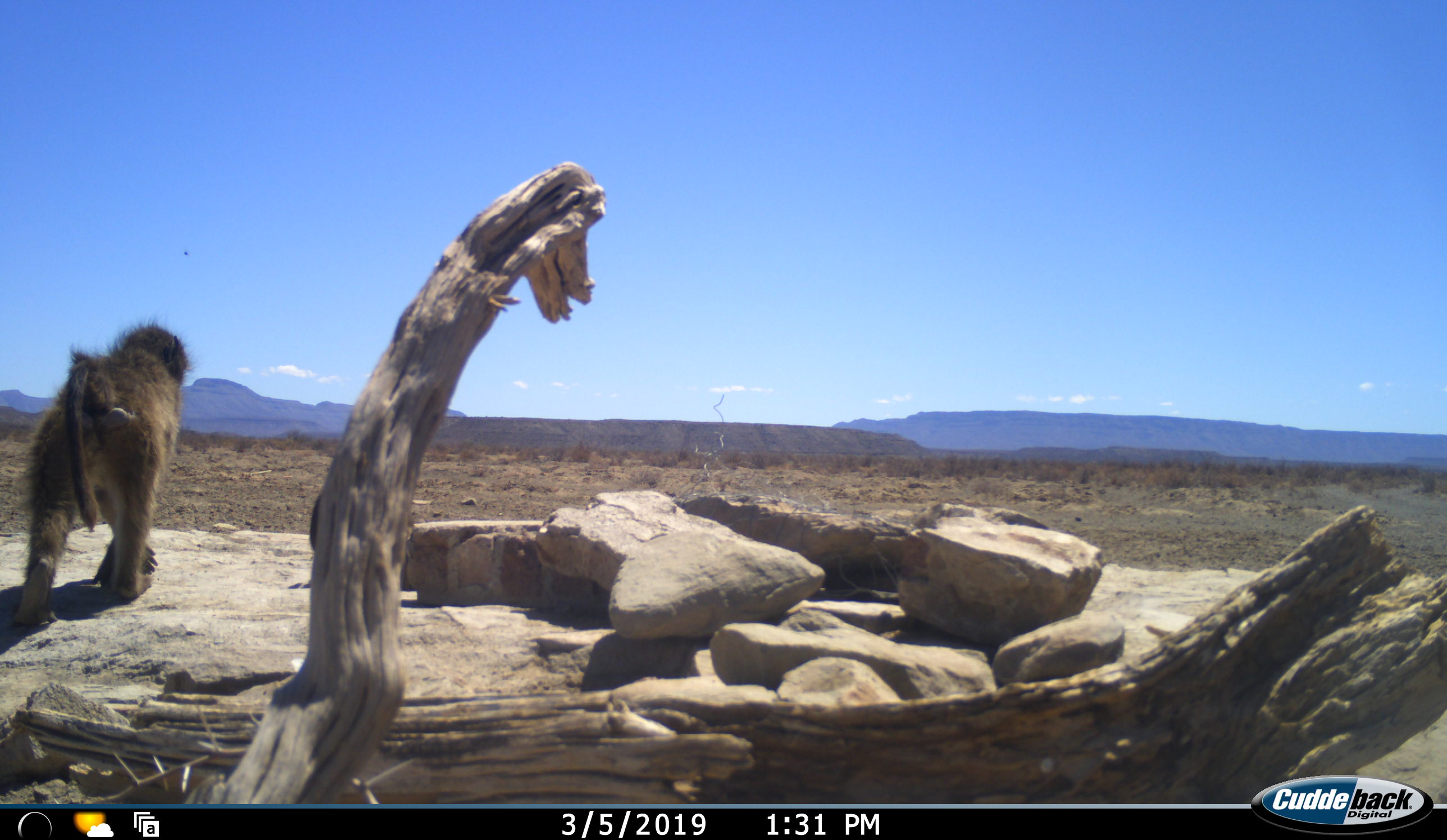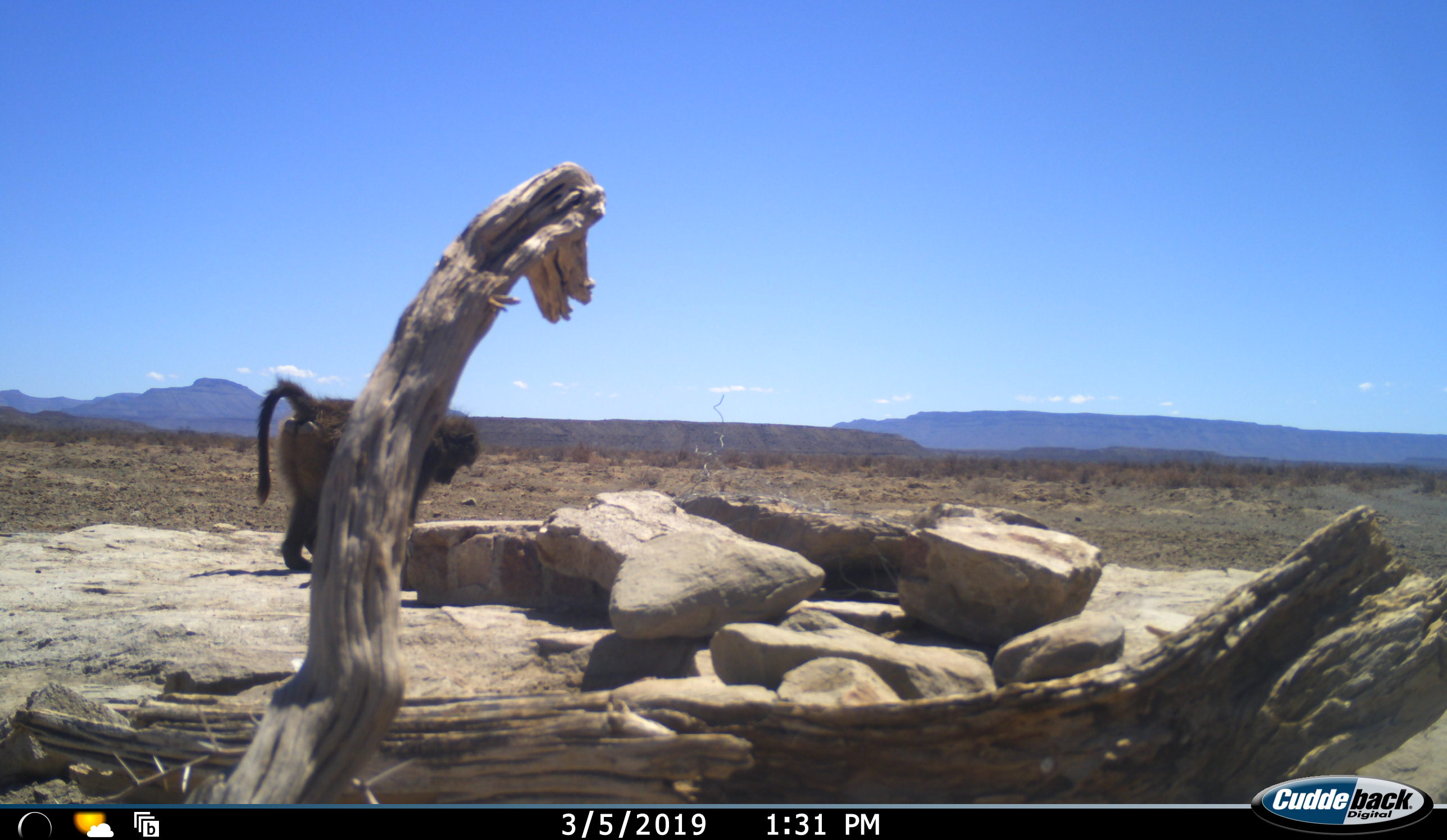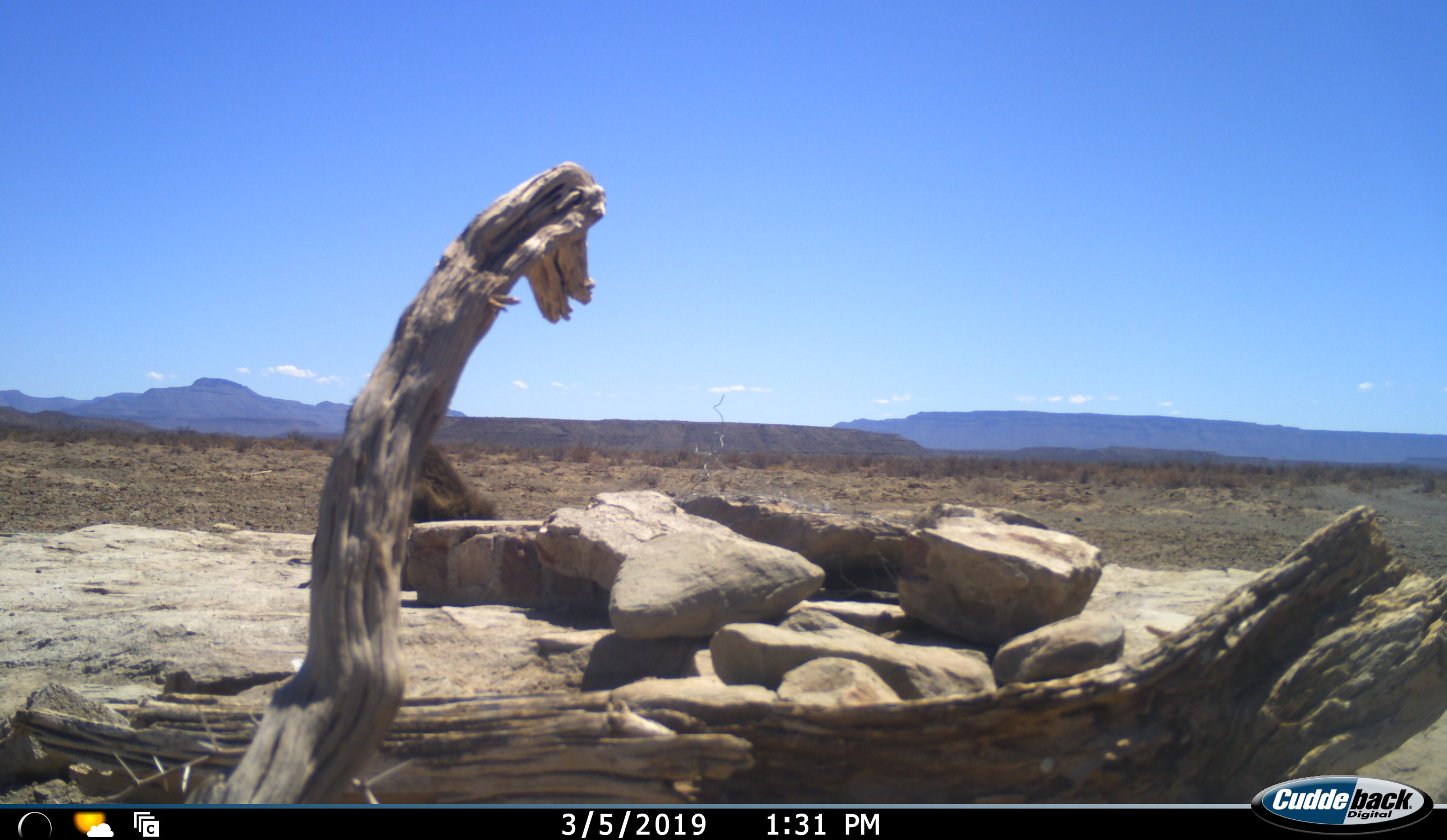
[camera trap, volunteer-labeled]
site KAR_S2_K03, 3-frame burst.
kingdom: Animalia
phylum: Chordata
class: Mammalia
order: Primates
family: Cercopithecidae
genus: Papio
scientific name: Papio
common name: baboon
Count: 1.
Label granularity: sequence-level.